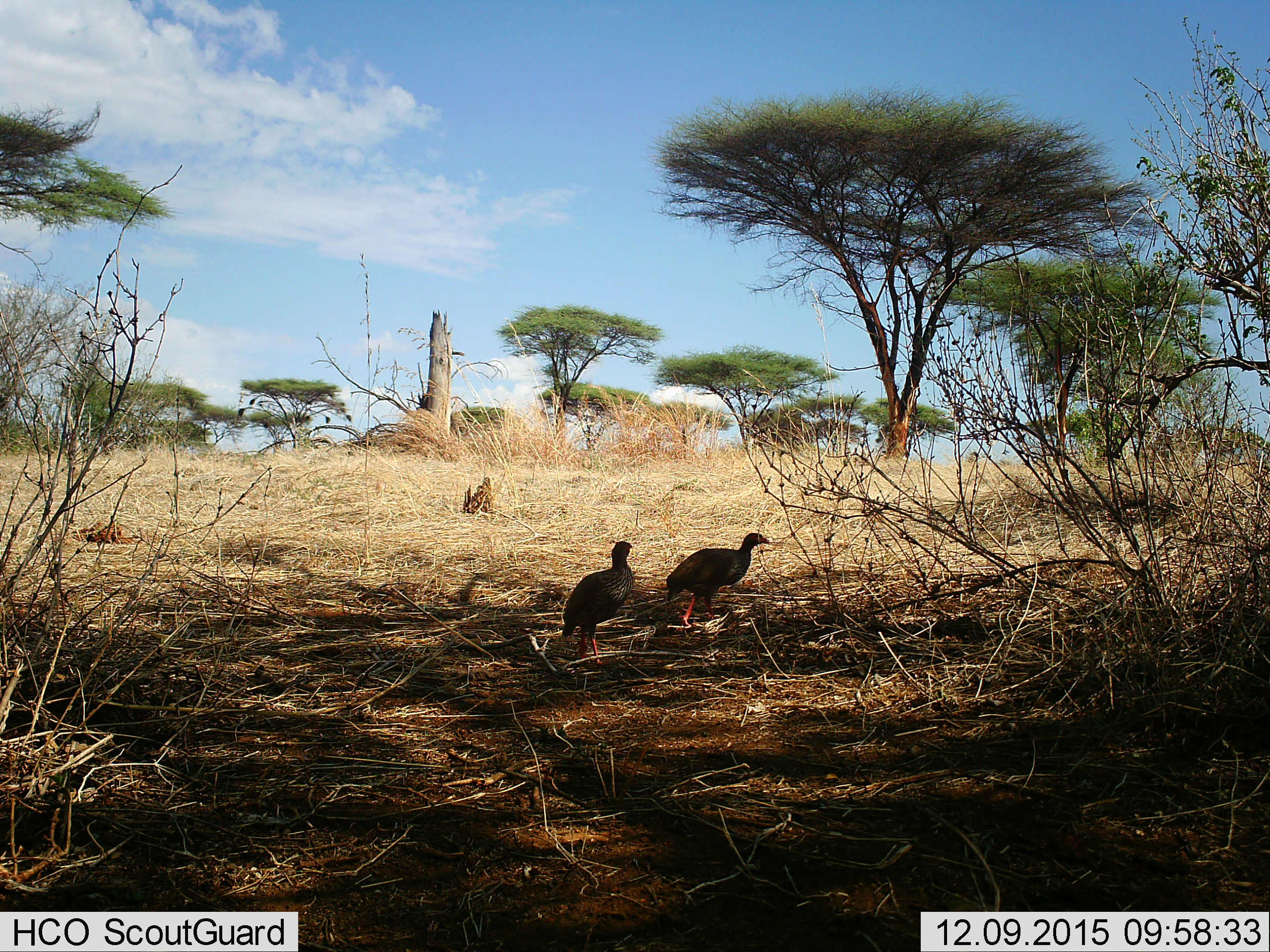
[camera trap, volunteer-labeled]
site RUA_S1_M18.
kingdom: Animalia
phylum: Chordata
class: Aves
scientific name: Aves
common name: bird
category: birdother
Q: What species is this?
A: Birdother (bird) (Aves).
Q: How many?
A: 2.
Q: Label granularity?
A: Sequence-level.